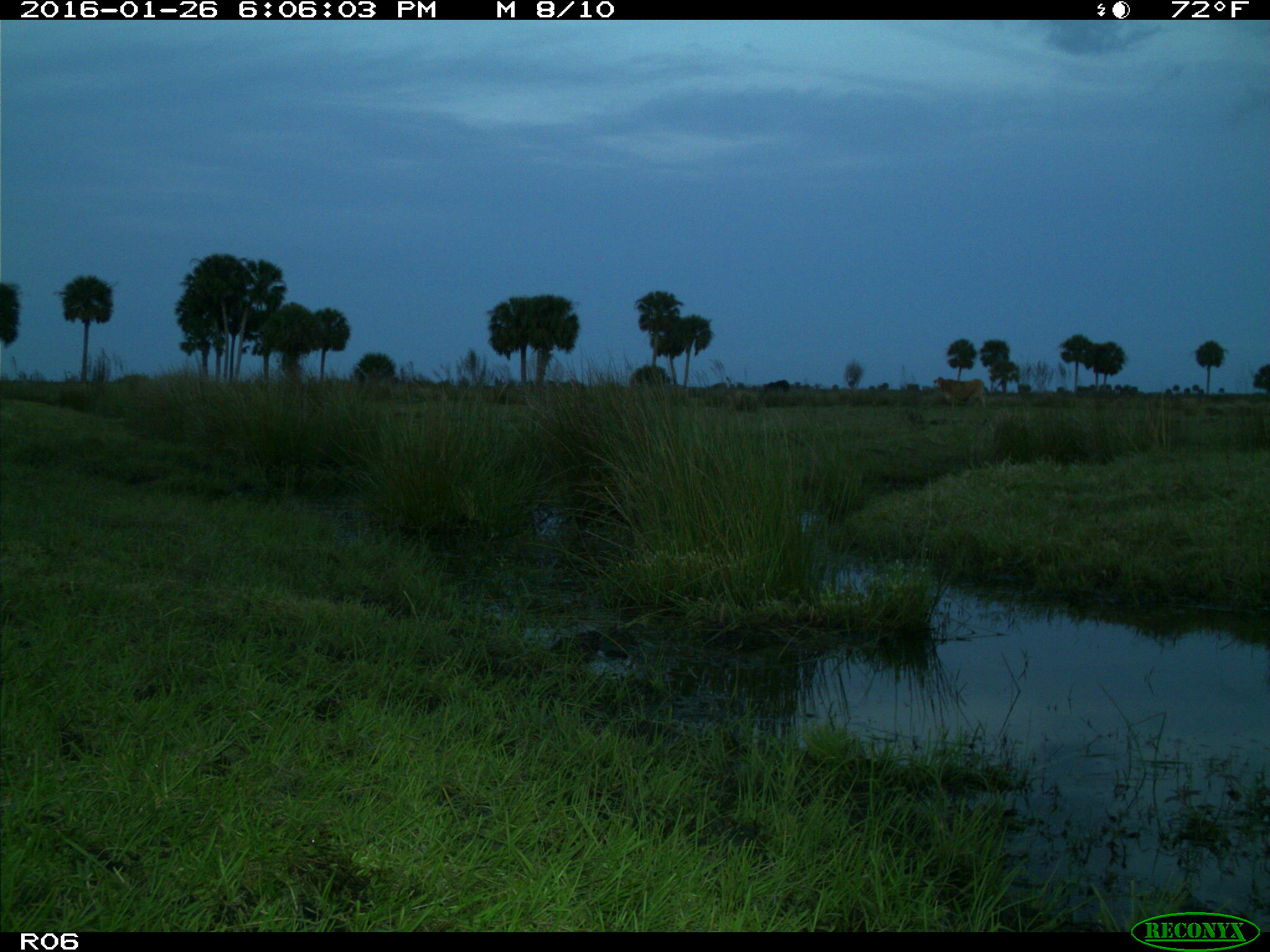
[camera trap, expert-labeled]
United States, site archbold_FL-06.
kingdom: Animalia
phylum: Chordata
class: Mammalia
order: Artiodactyla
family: Bovidae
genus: Bos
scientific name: Bos taurus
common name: domestic cow